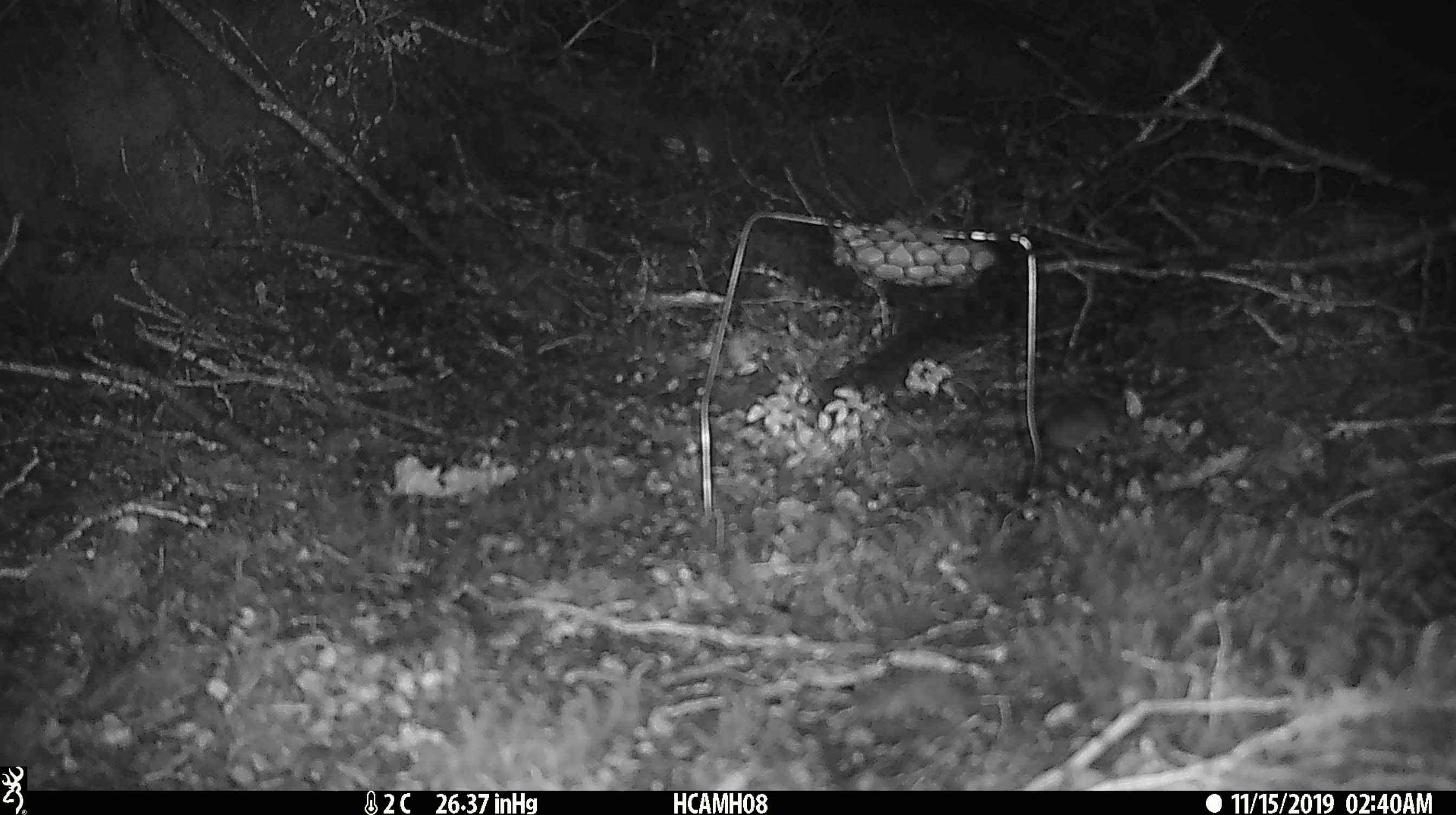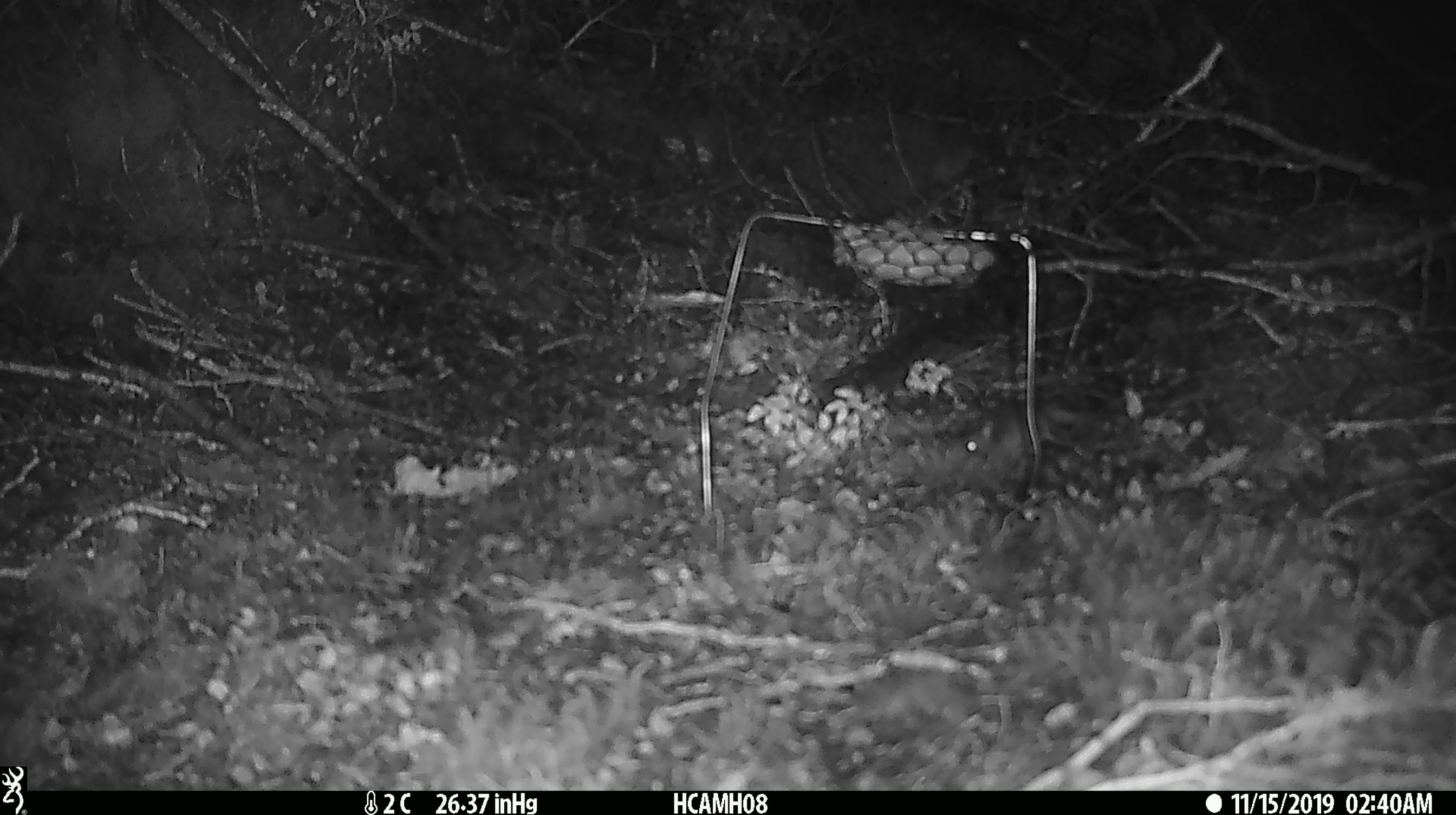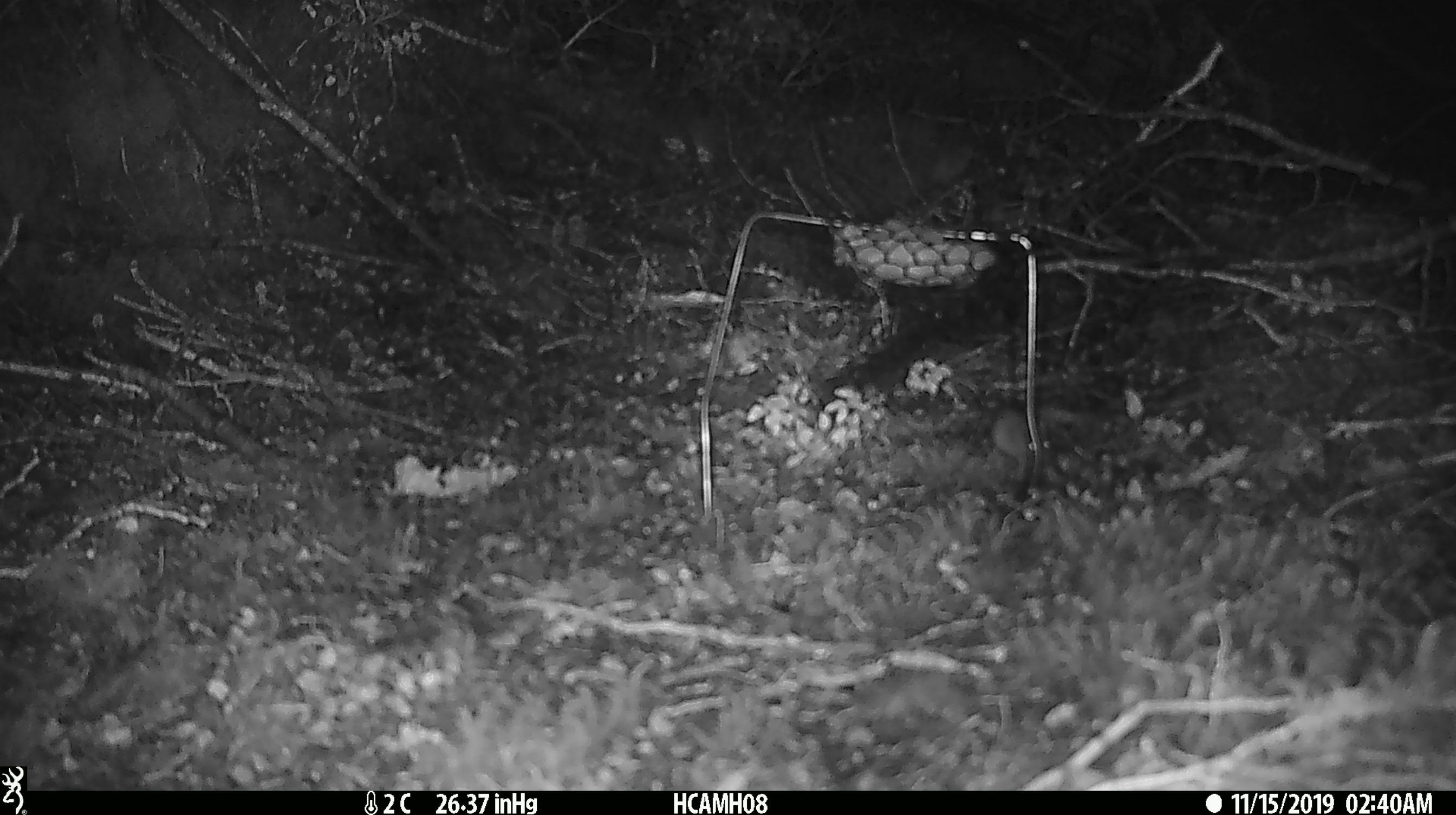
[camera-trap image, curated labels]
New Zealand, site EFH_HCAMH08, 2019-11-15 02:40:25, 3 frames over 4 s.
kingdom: Animalia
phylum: Chordata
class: Mammalia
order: Rodentia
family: Muridae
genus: Mus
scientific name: Mus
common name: mouse